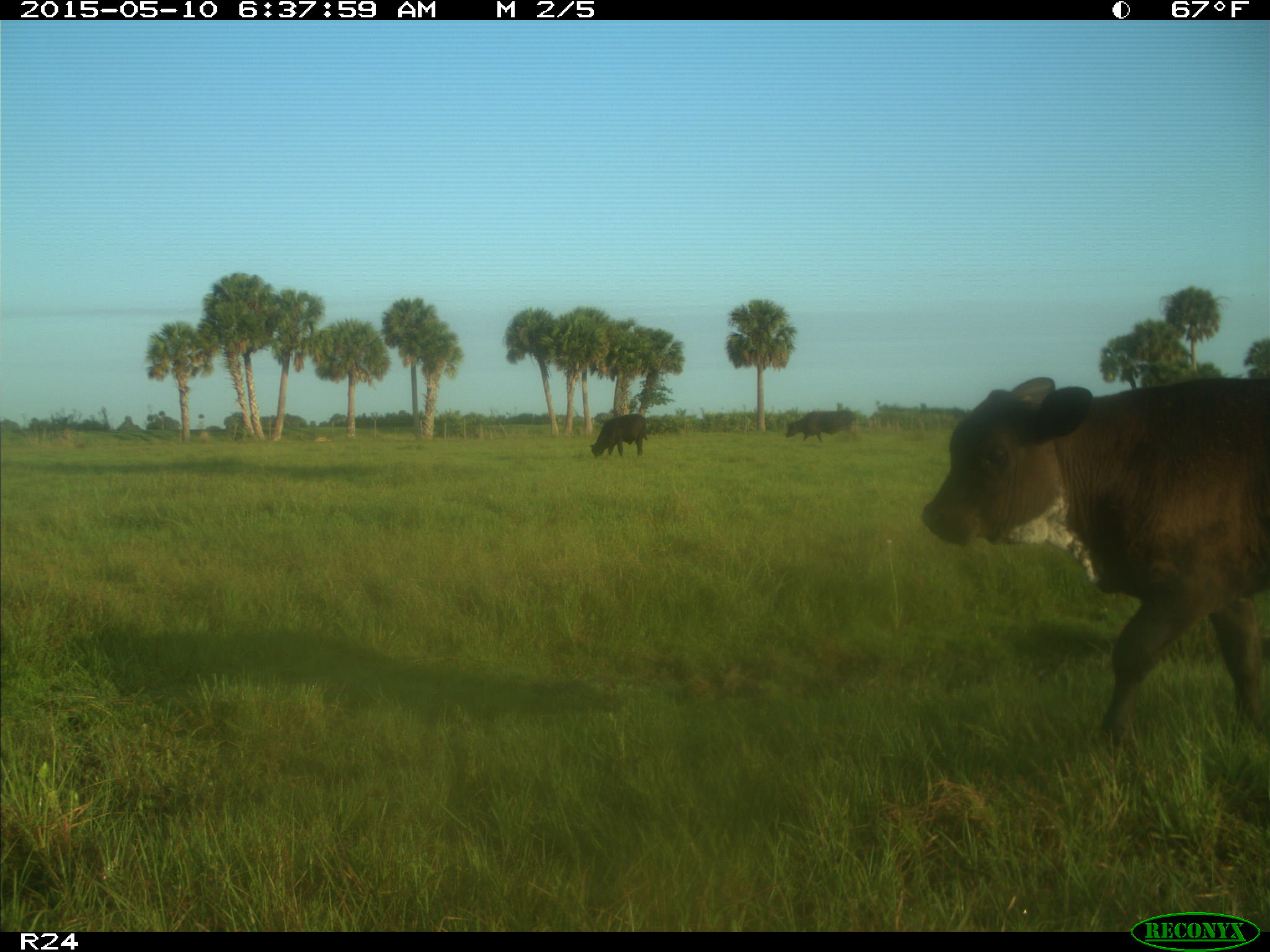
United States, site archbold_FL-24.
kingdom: Animalia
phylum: Chordata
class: Mammalia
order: Artiodactyla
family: Bovidae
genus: Bos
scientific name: Bos taurus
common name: domestic cow